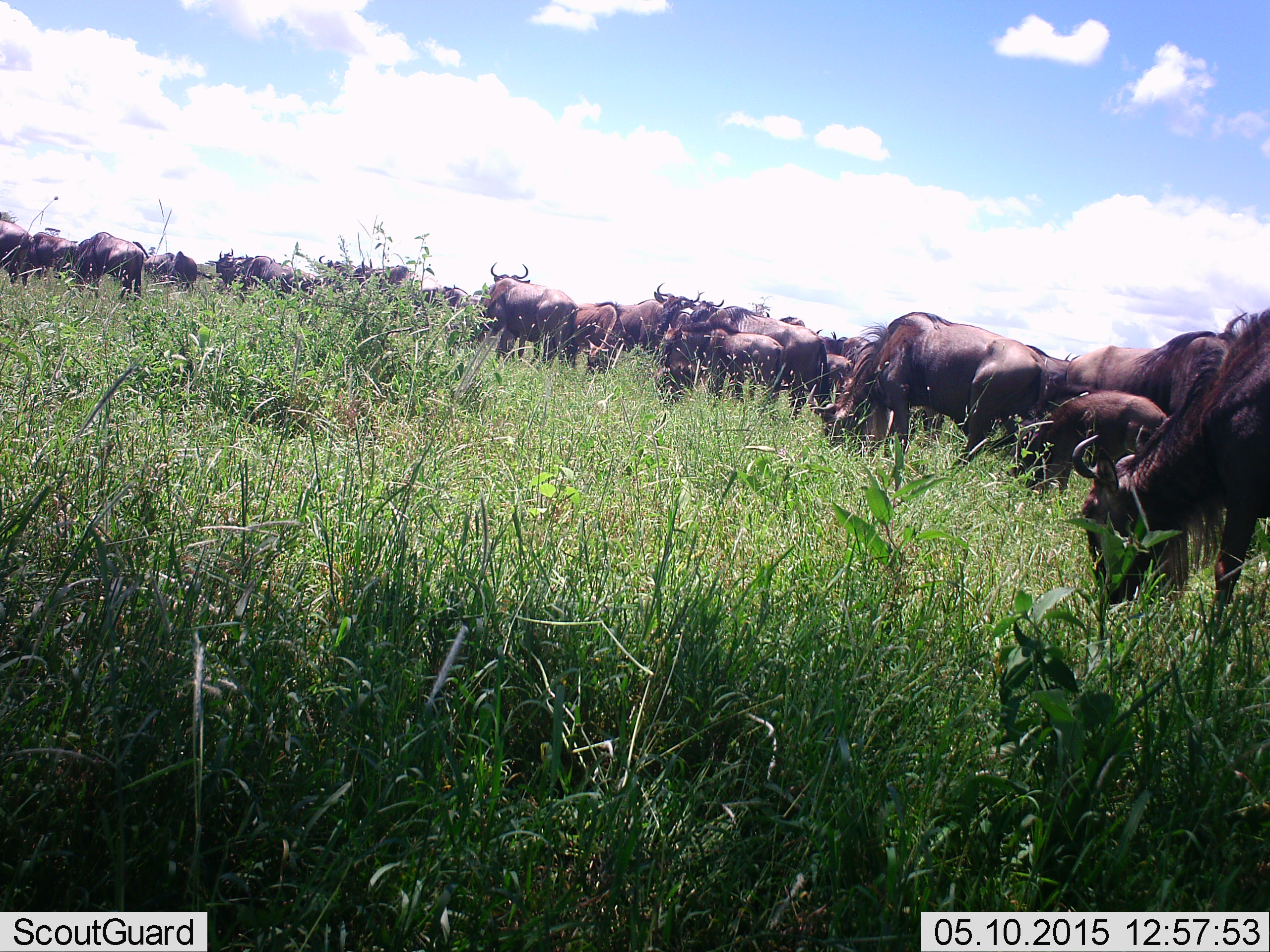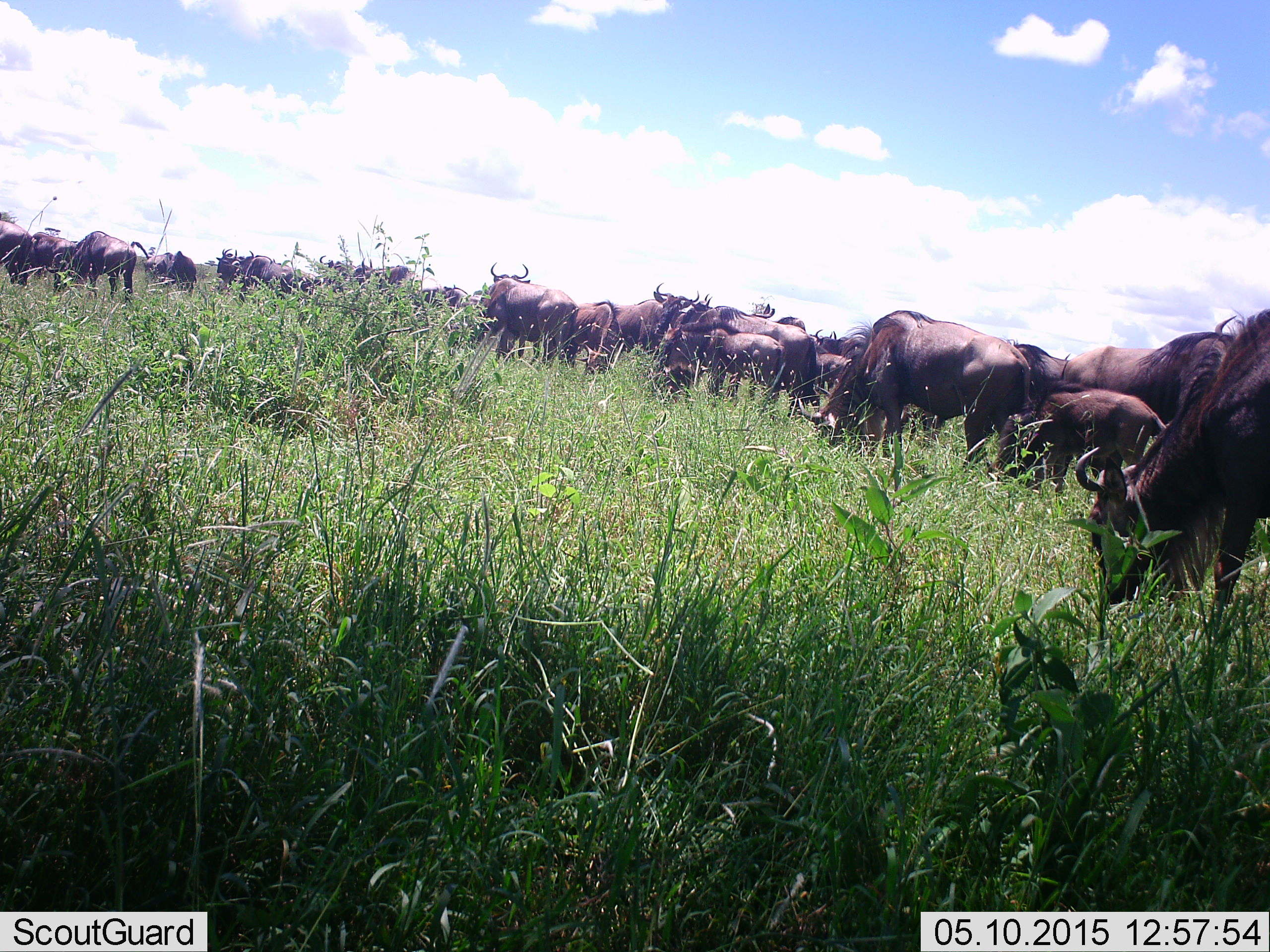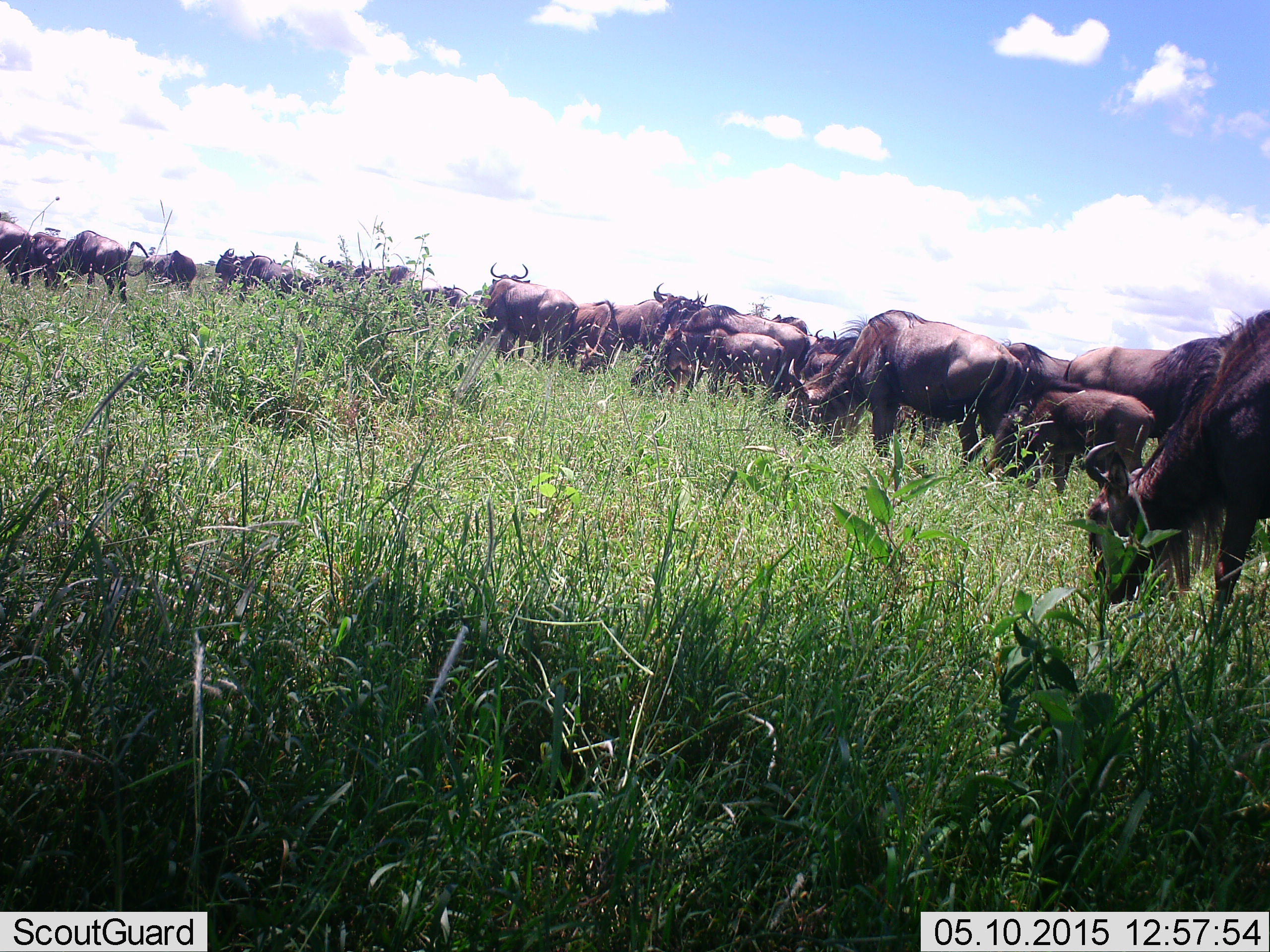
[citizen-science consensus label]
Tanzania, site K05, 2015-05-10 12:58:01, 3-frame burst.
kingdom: Animalia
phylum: Chordata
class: Mammalia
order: Artiodactyla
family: Bovidae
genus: Connochaetes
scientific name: Connochaetes taurinus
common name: blue wildebeest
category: wildebeest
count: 11-50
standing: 45%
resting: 0%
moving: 36%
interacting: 9%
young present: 36%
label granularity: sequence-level